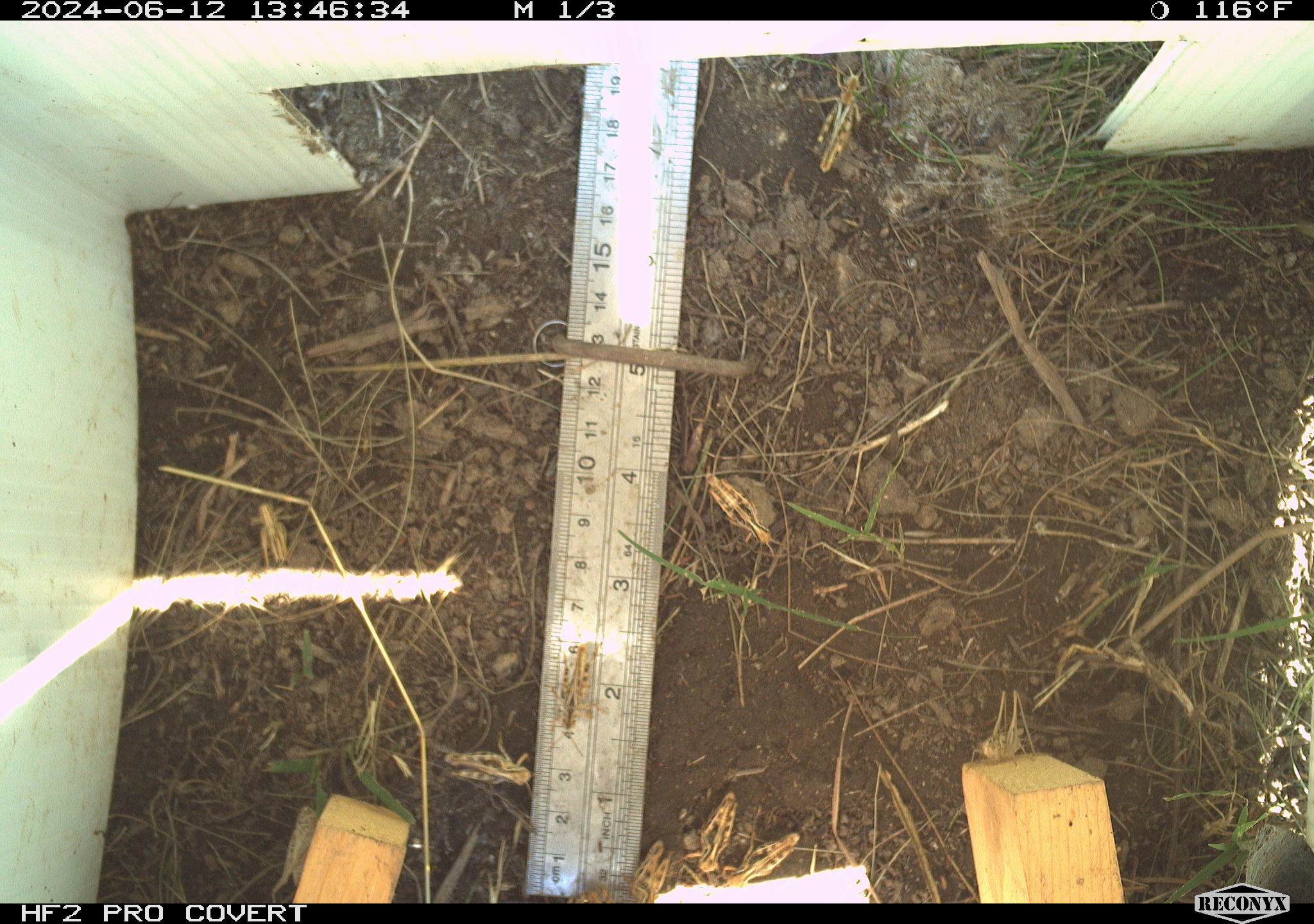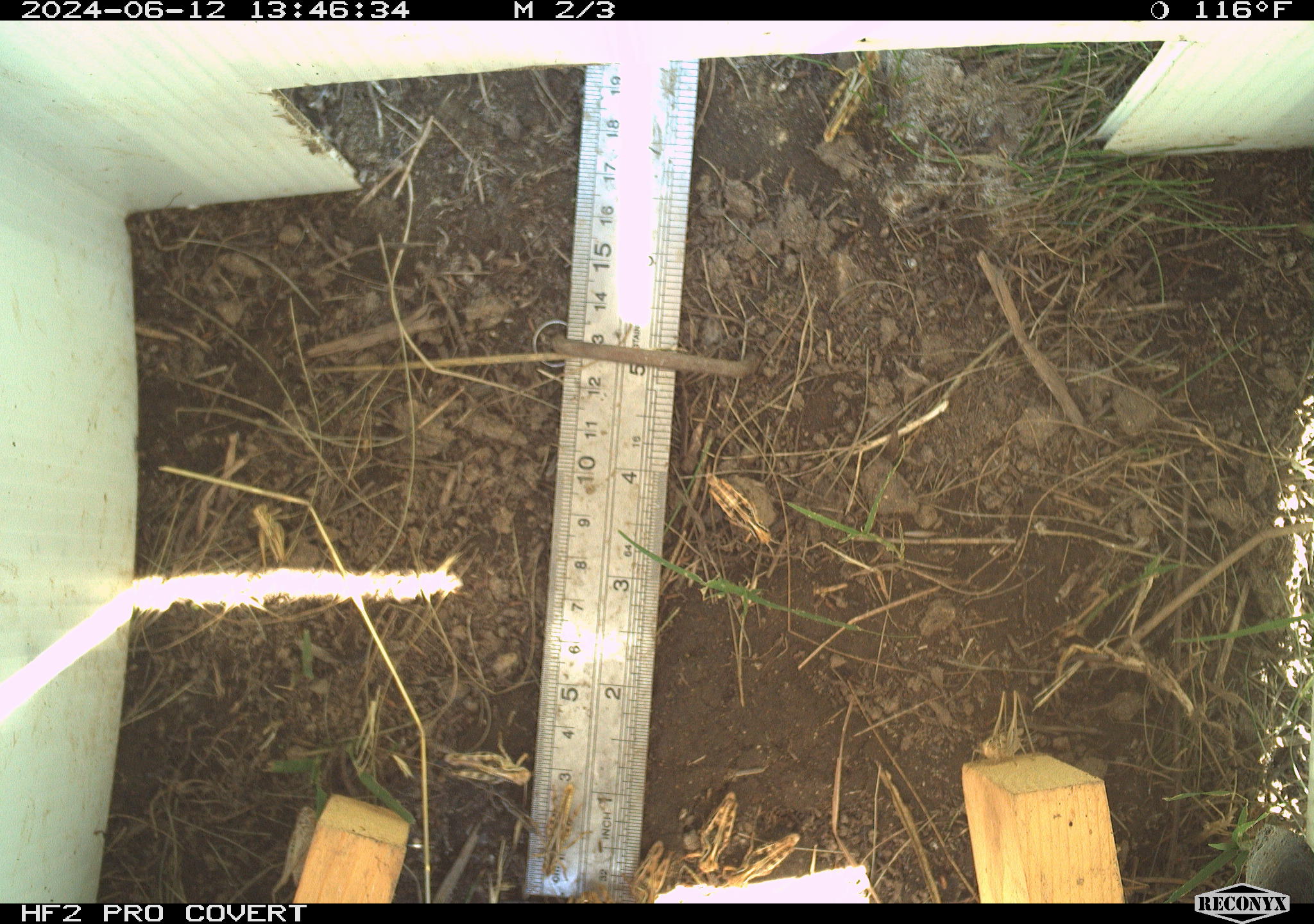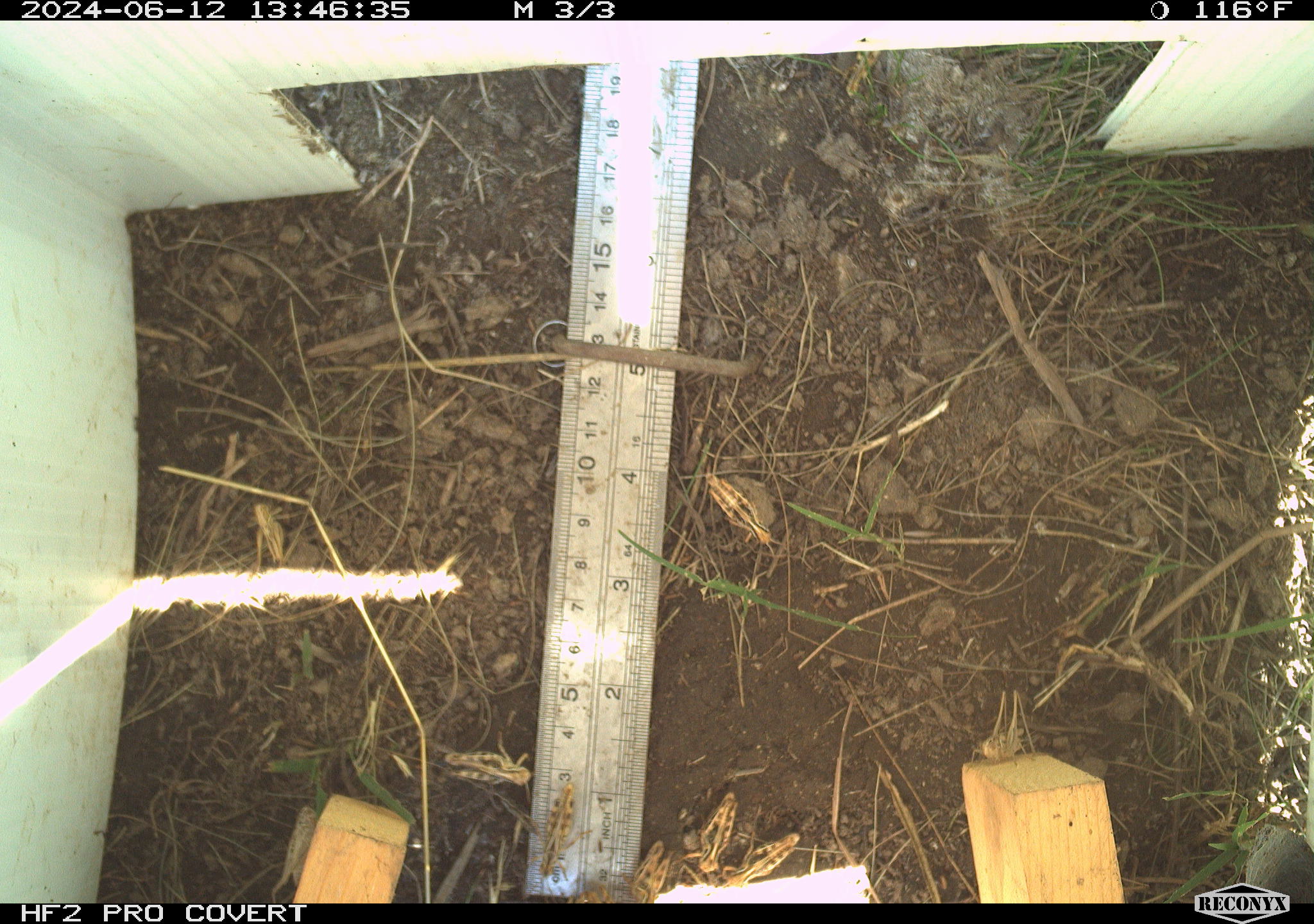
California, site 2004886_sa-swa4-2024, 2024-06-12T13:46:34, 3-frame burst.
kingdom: Animalia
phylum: Arthropoda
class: Insecta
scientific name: Insecta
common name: insect